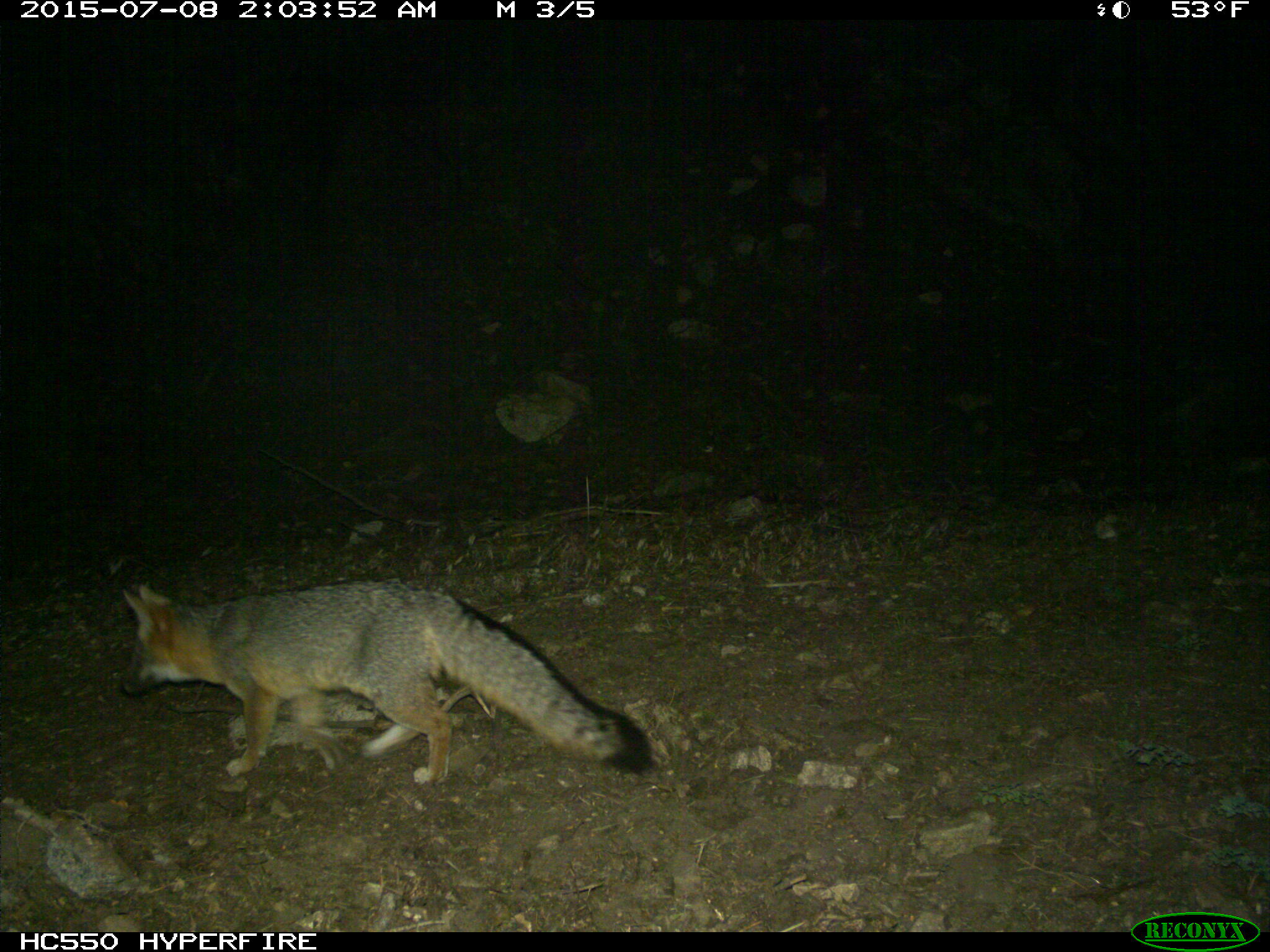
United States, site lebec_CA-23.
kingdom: Animalia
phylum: Chordata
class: Mammalia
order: Carnivora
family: Canidae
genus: Urocyon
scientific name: Urocyon cinereoargenteus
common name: gray fox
Urocyon cinereoargenteus (gray fox).